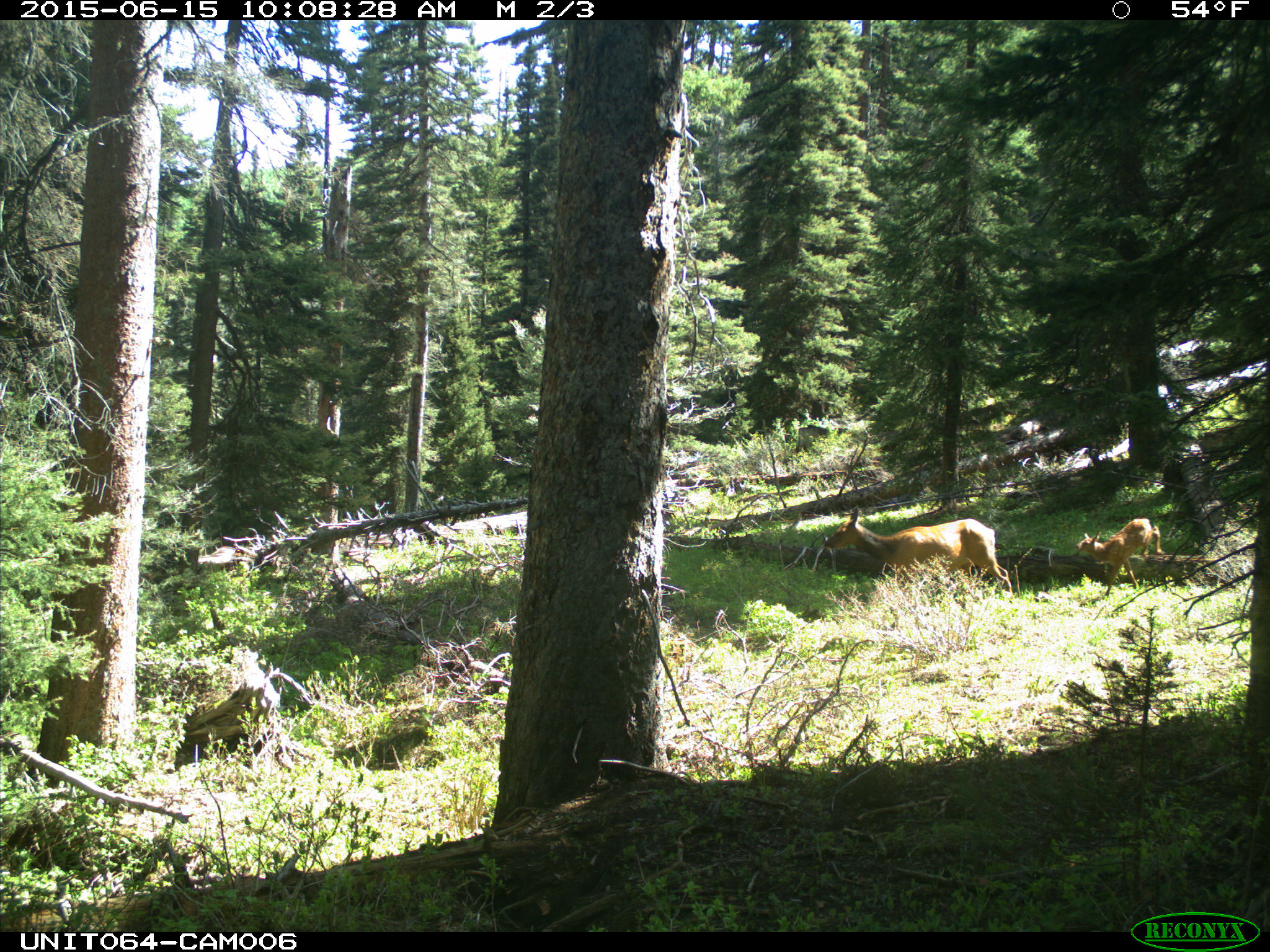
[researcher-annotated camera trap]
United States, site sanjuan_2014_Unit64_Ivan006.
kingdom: Animalia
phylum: Chordata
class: Mammalia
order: Artiodactyla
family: Cervidae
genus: Cervus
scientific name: Cervus elaphus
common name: red deer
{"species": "Cervus elaphus (red deer)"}